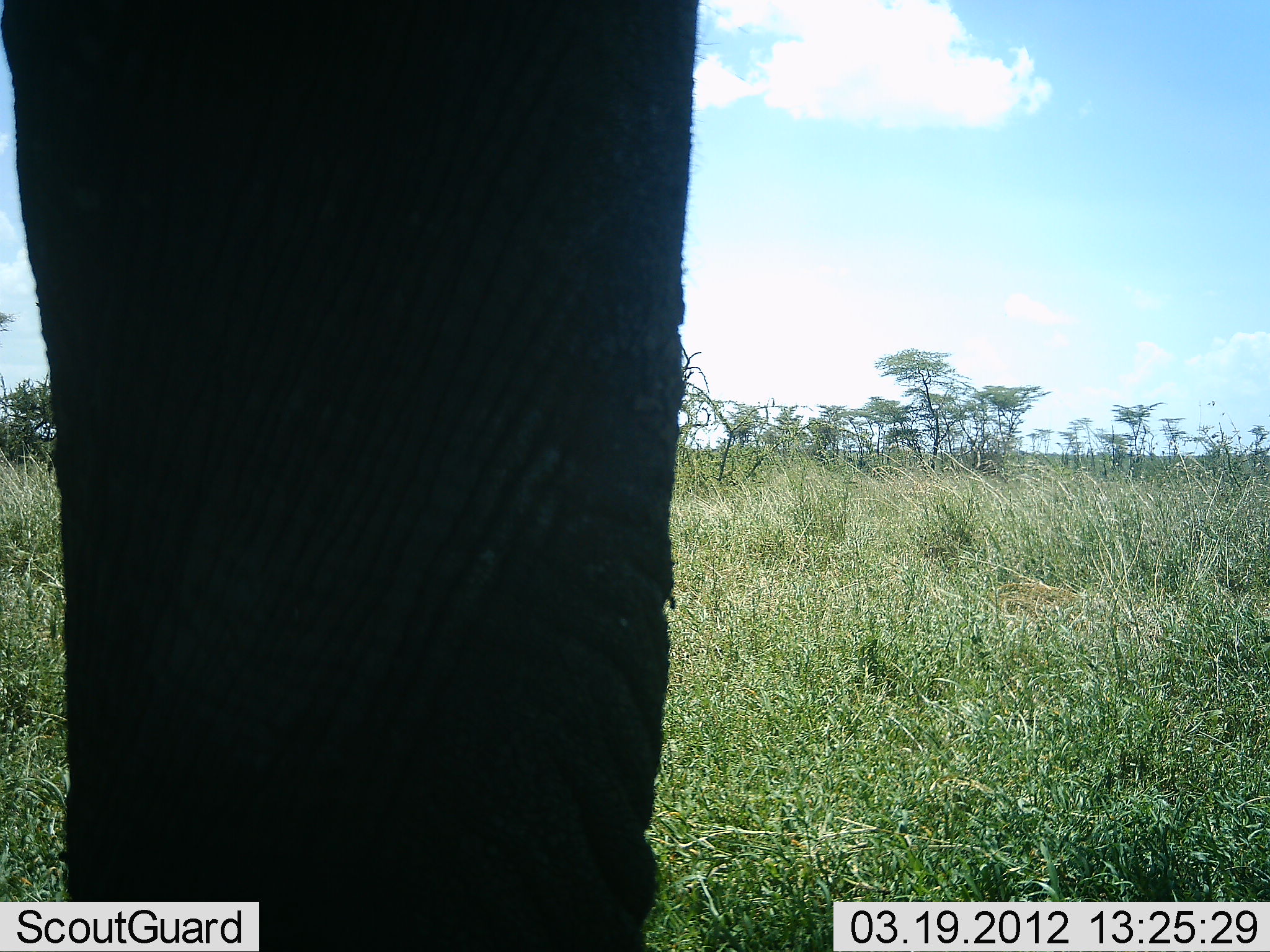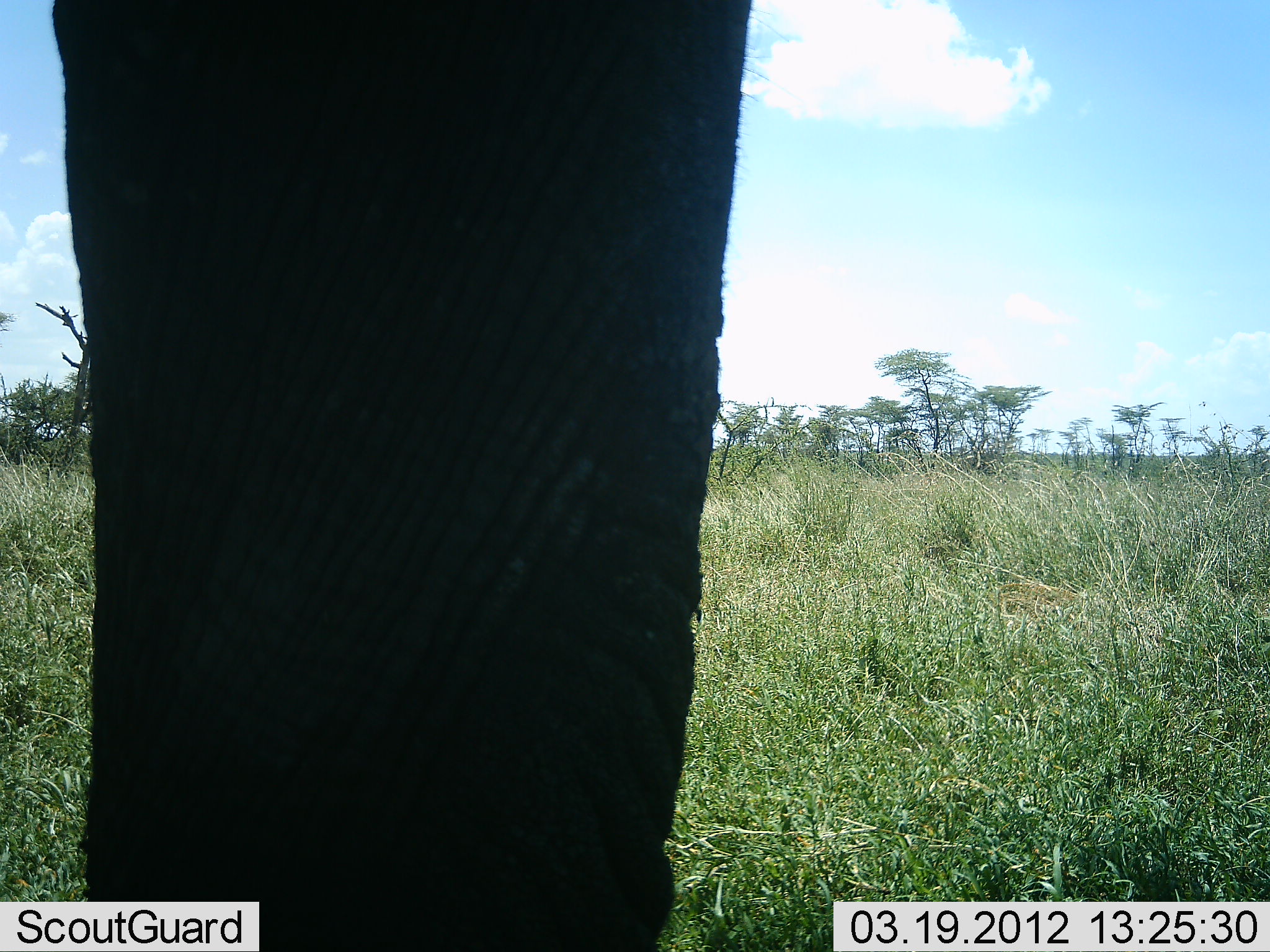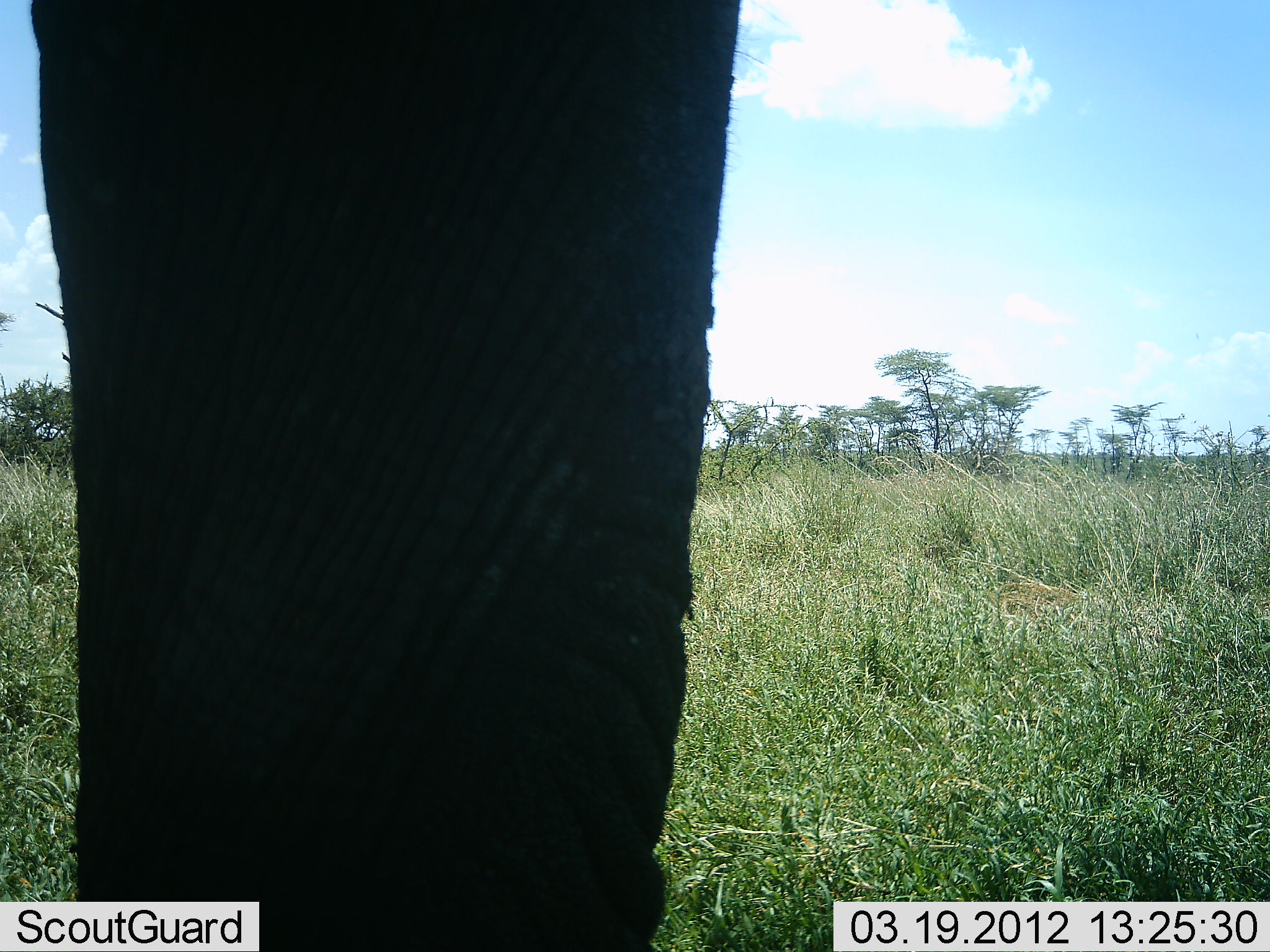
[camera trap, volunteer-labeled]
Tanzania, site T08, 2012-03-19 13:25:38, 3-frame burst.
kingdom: Animalia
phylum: Chordata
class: Mammalia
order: Proboscidea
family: Elephantidae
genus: Loxodonta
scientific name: Loxodonta africana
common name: african bush elephant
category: elephant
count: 1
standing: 93%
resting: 4%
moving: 4%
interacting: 0%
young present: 0%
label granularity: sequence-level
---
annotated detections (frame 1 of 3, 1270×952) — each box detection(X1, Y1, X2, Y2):
animal: detection(3, 2, 719, 950)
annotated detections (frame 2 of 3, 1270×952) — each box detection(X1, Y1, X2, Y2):
animal: detection(47, 0, 755, 950)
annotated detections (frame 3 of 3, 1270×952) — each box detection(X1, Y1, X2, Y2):
animal: detection(29, 2, 747, 950)